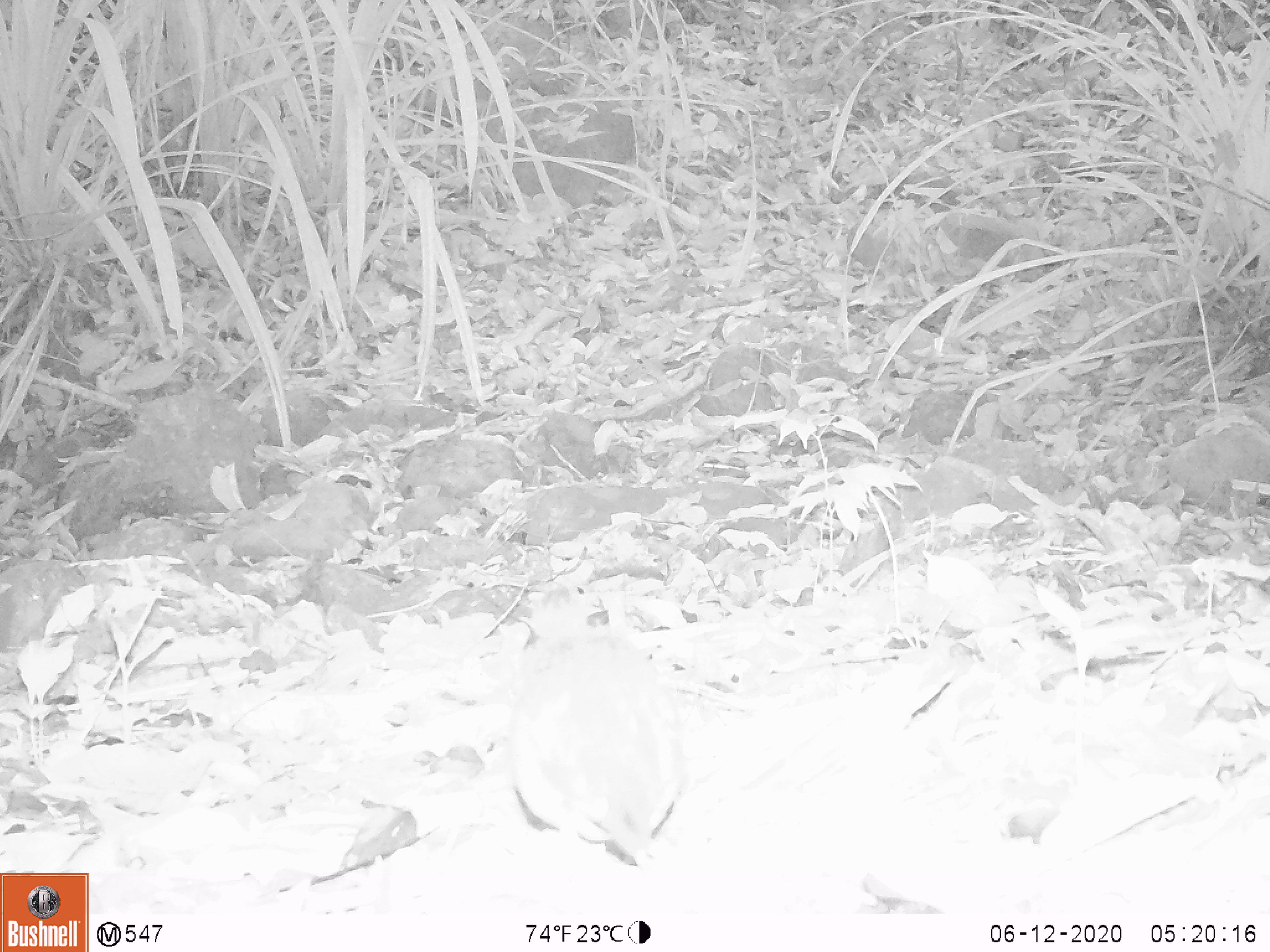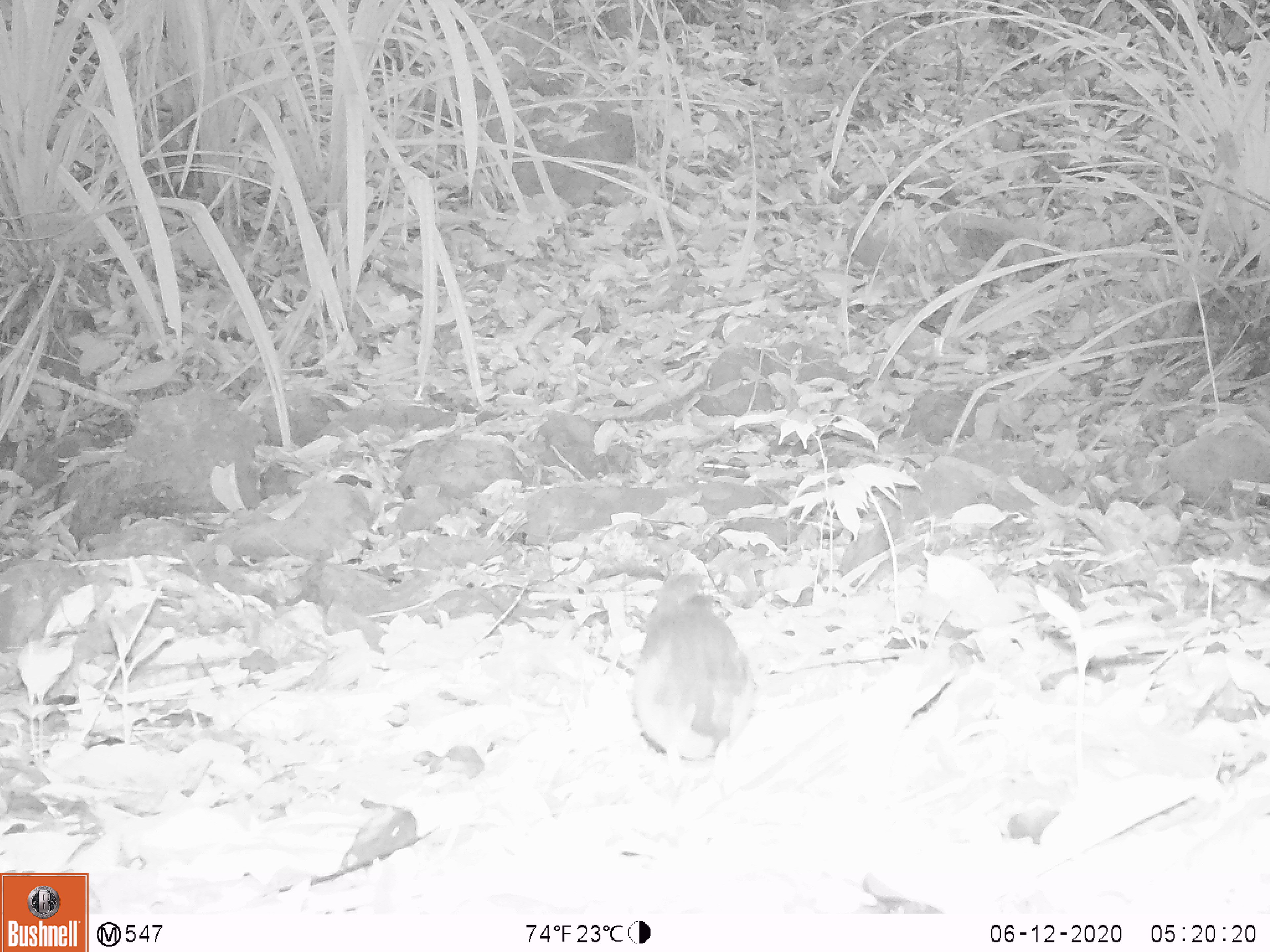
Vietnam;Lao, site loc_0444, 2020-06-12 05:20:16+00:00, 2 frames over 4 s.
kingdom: Animalia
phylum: Chordata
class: Aves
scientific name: Aves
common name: bird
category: unidentified bird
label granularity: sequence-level